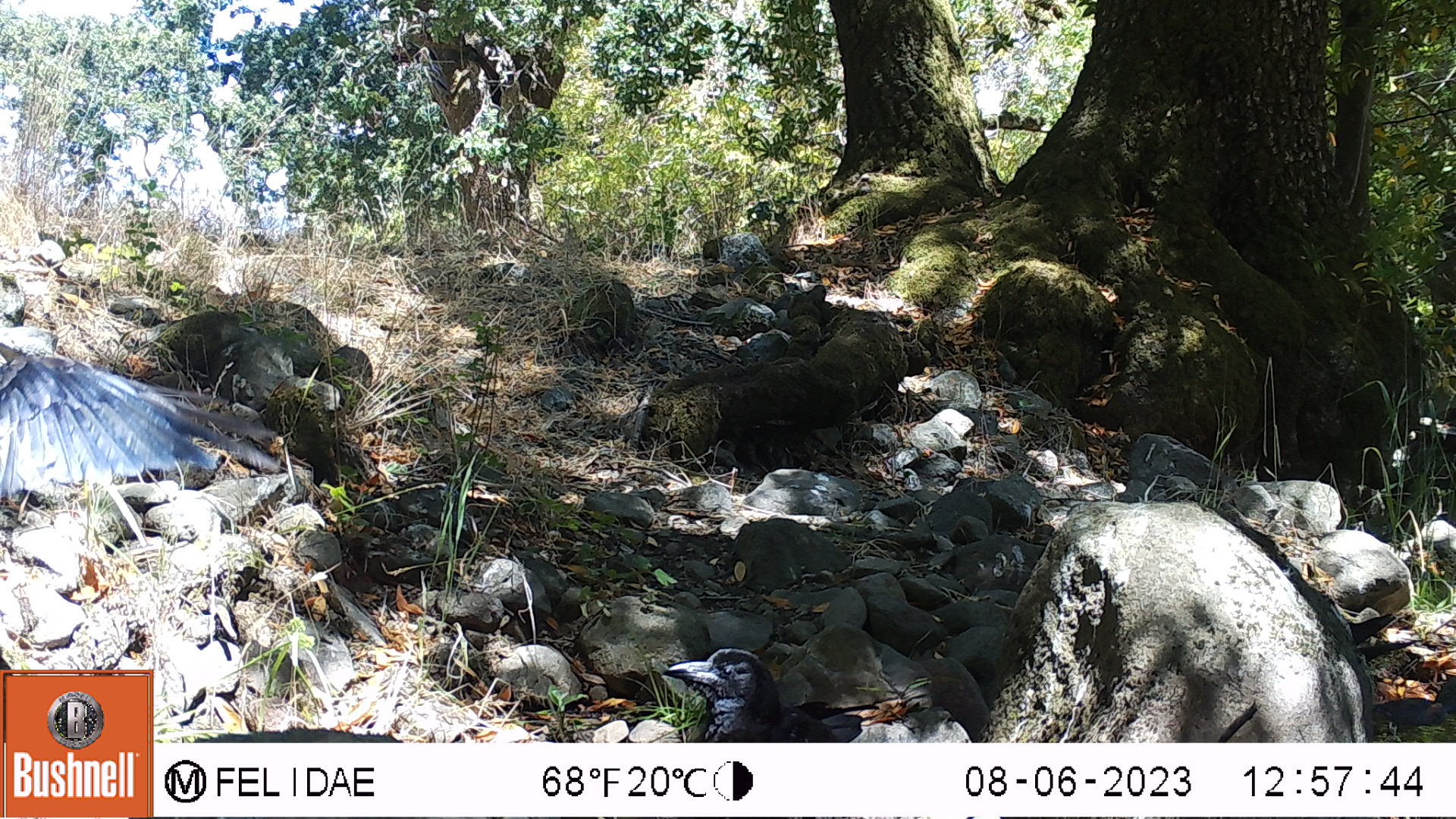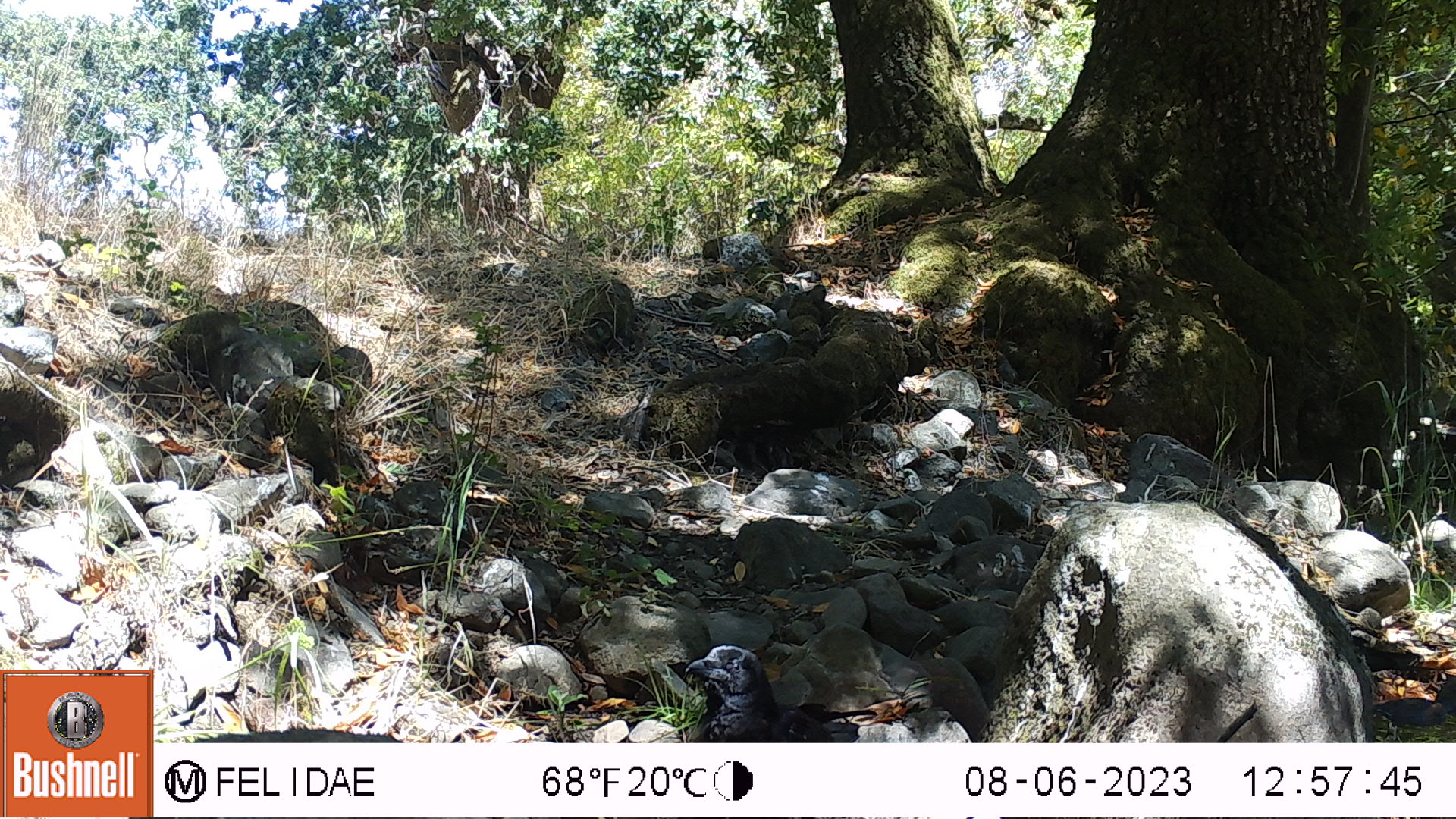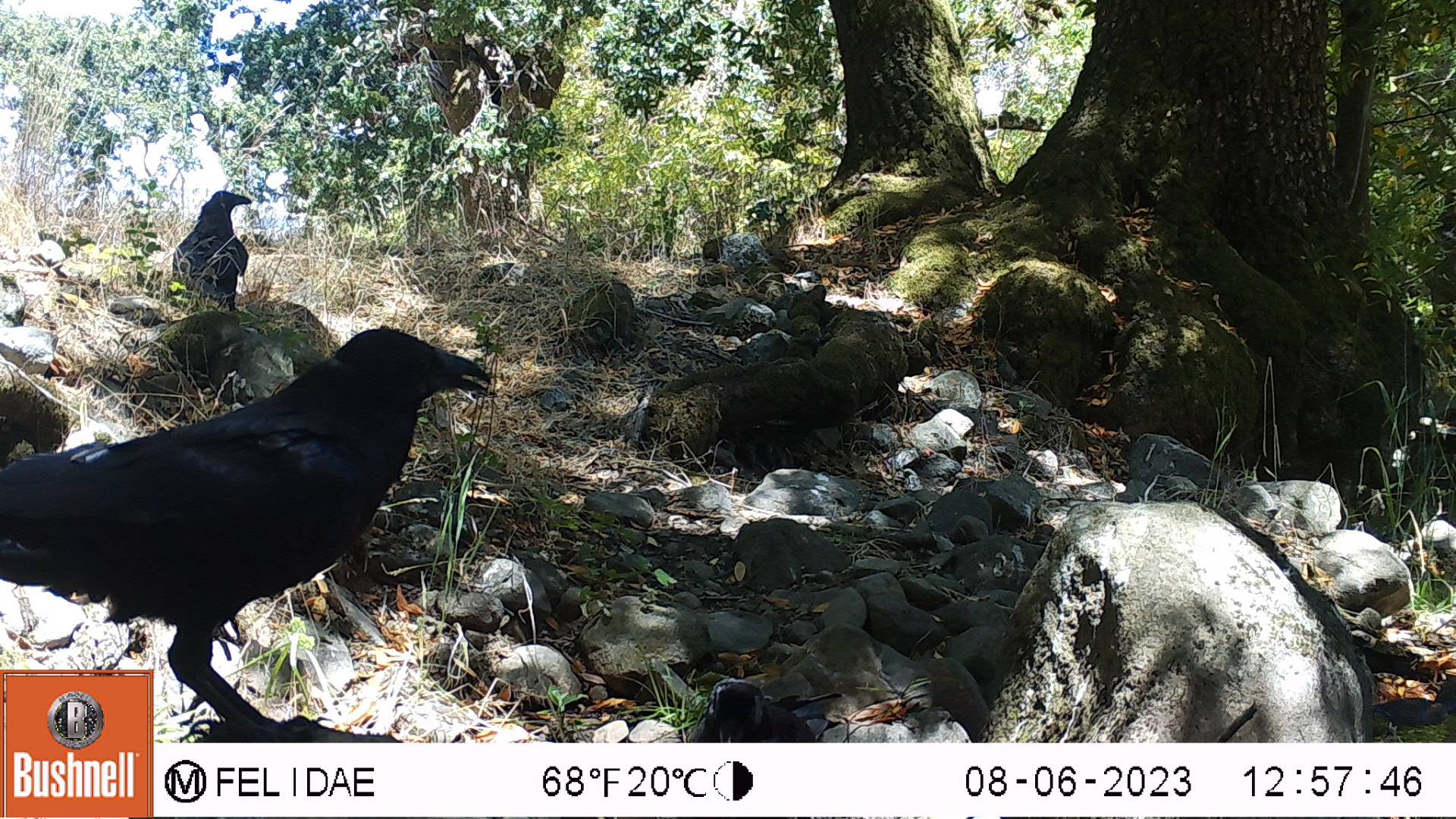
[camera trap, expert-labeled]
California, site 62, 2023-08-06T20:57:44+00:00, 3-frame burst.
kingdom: Animalia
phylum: Chordata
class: Aves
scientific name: Aves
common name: bird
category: unknown bird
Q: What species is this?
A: Unknown bird (bird) (Aves).